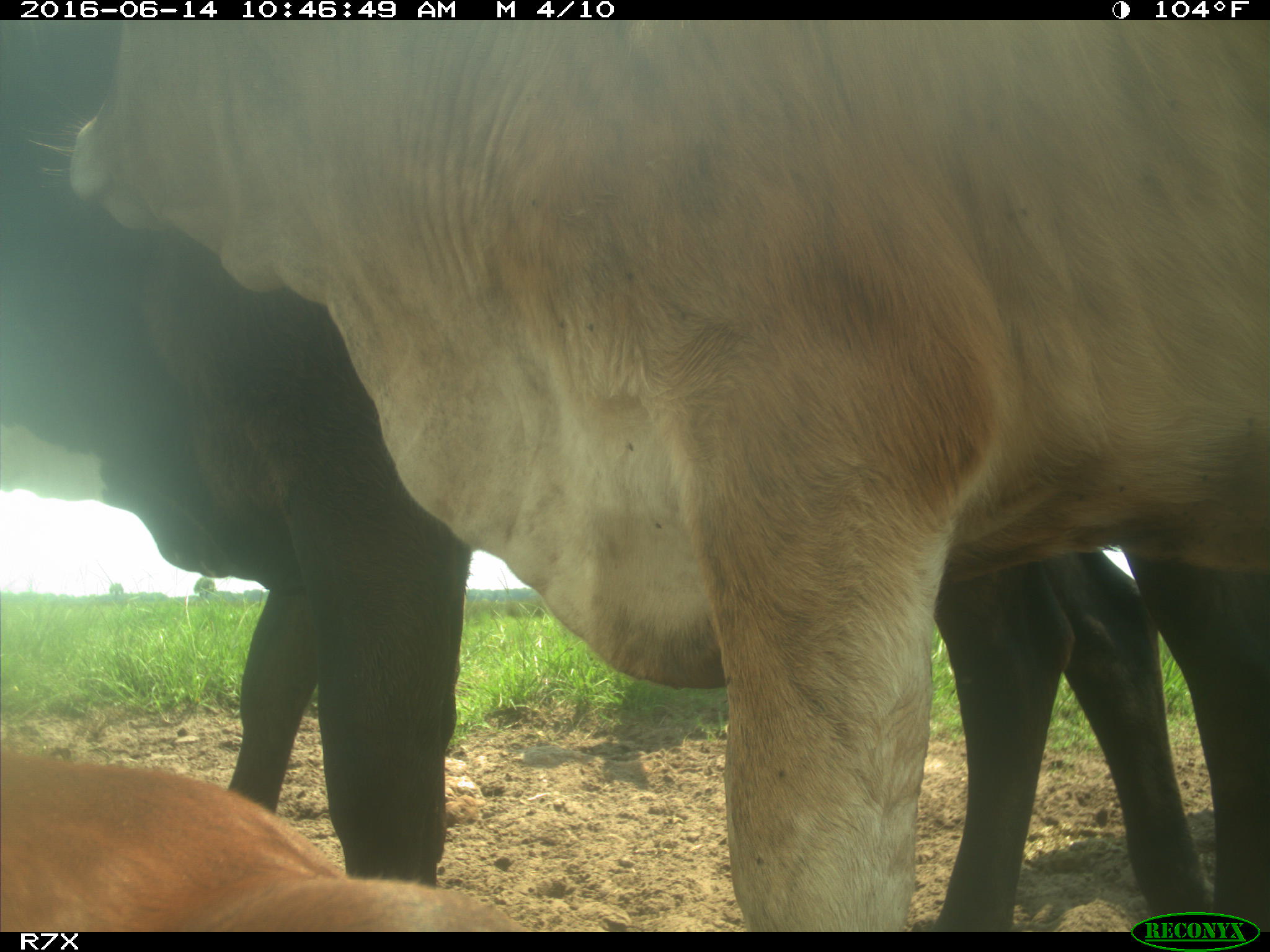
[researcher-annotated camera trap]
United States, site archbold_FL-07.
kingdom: Animalia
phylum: Chordata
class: Mammalia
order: Artiodactyla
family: Bovidae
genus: Bos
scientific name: Bos taurus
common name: domestic cow